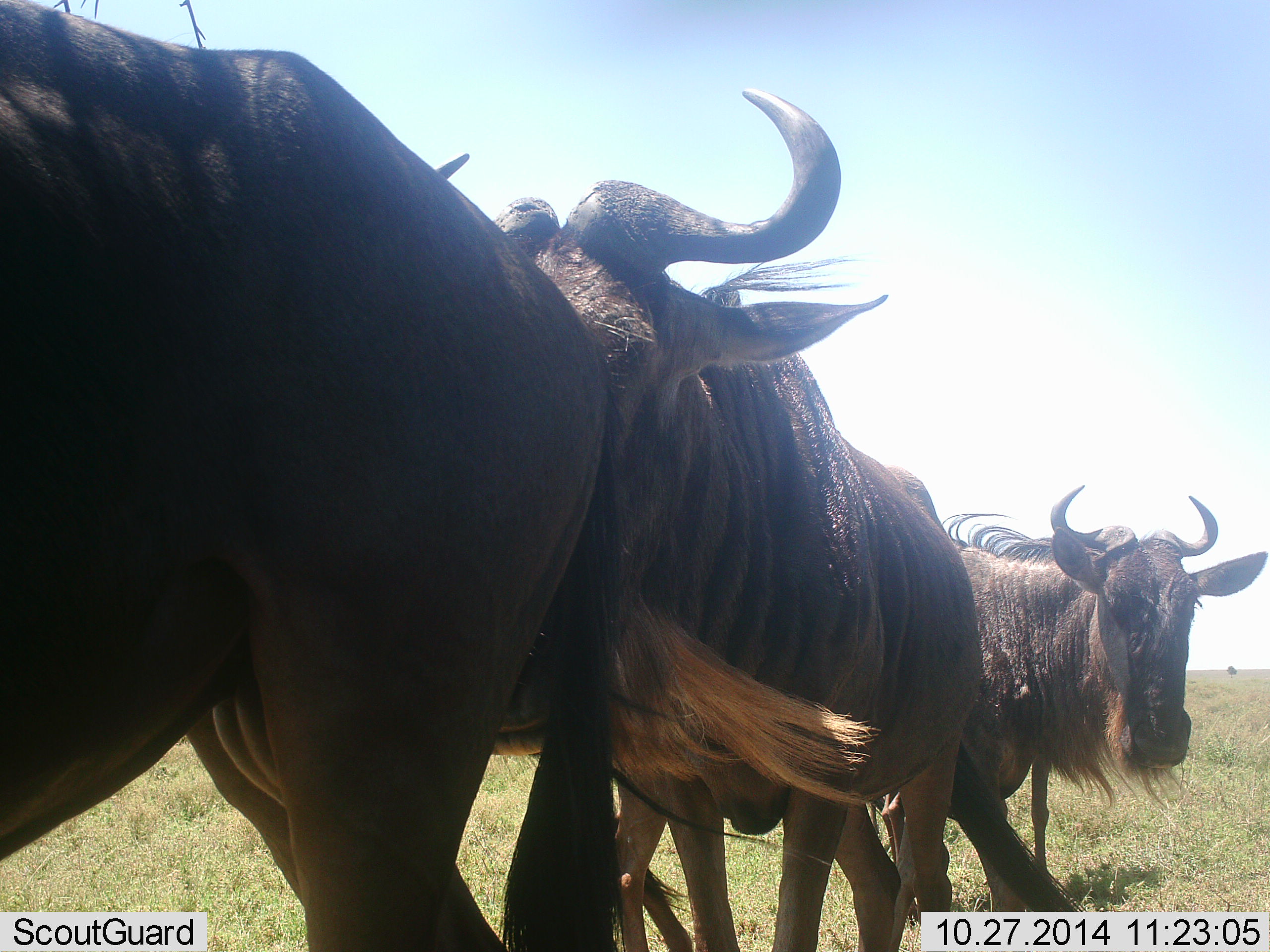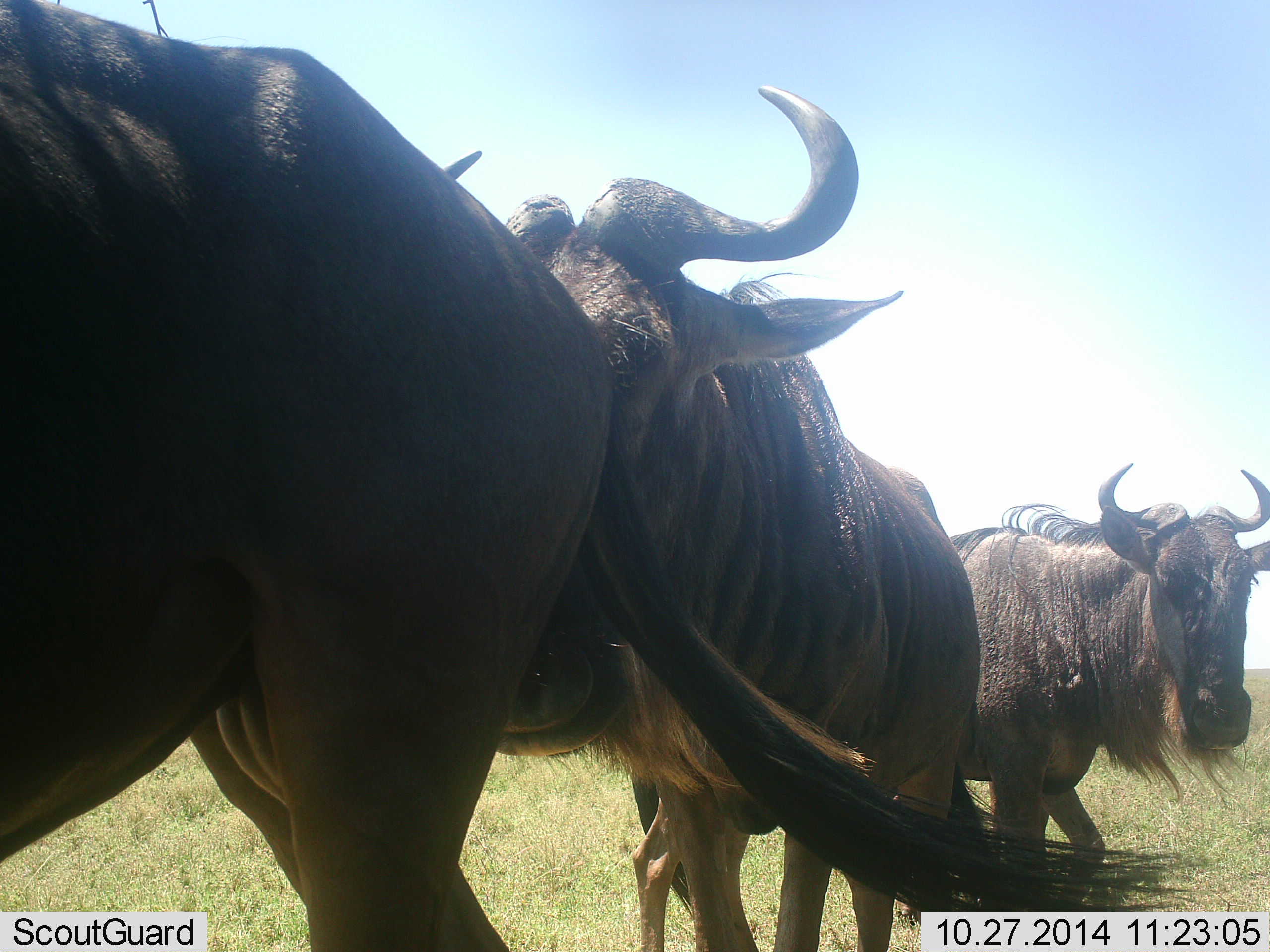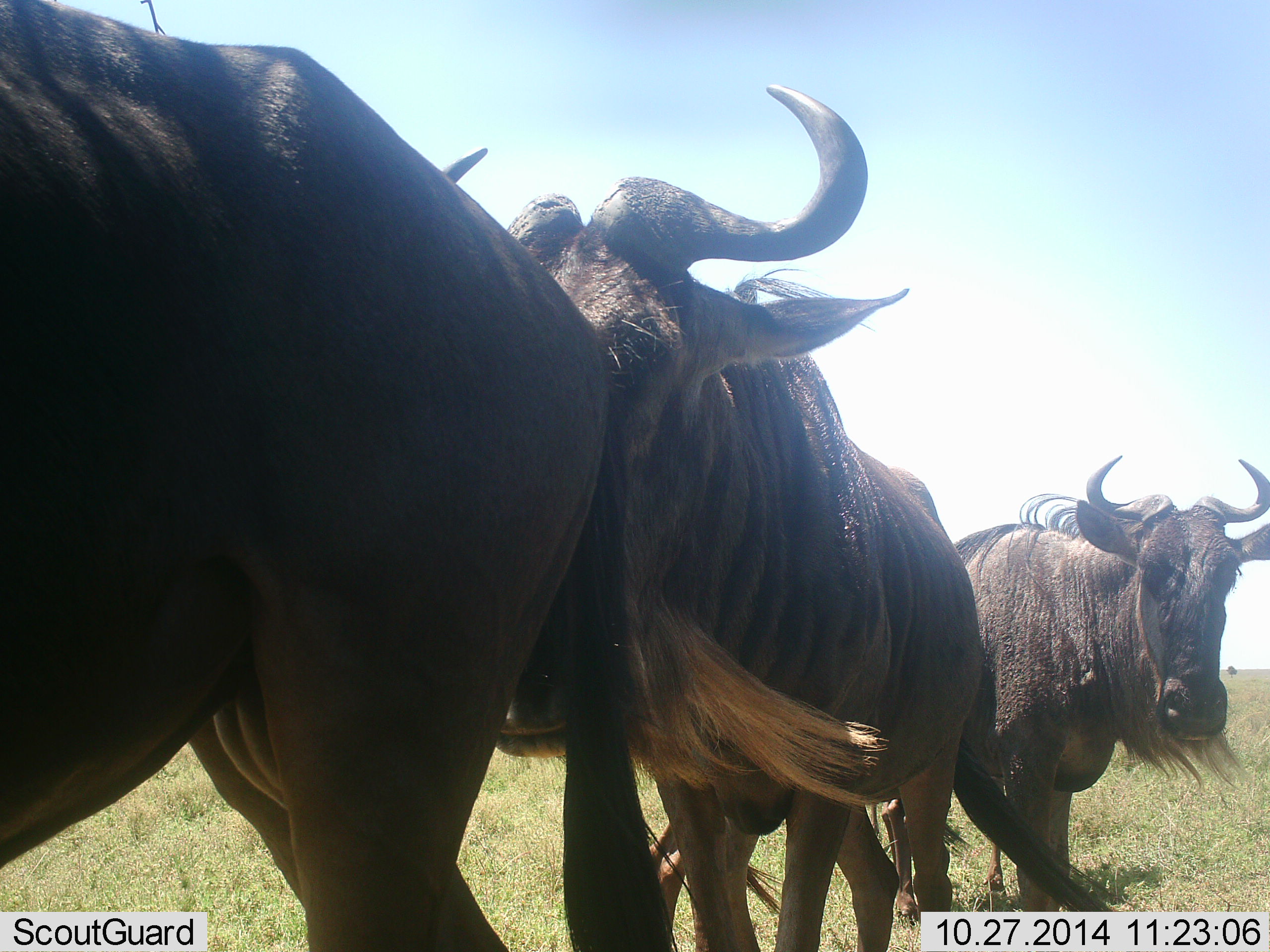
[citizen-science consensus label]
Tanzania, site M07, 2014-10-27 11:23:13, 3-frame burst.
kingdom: Animalia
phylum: Chordata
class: Mammalia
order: Artiodactyla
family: Bovidae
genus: Connochaetes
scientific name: Connochaetes taurinus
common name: blue wildebeest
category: wildebeest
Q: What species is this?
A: Wildebeest (blue wildebeest) (Connochaetes taurinus).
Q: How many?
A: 3.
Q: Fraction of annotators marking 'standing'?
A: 60%.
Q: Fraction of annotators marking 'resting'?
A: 10%.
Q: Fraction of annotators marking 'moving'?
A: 20%.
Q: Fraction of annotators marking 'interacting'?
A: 40%.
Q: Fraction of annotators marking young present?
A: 0%.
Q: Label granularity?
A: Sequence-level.